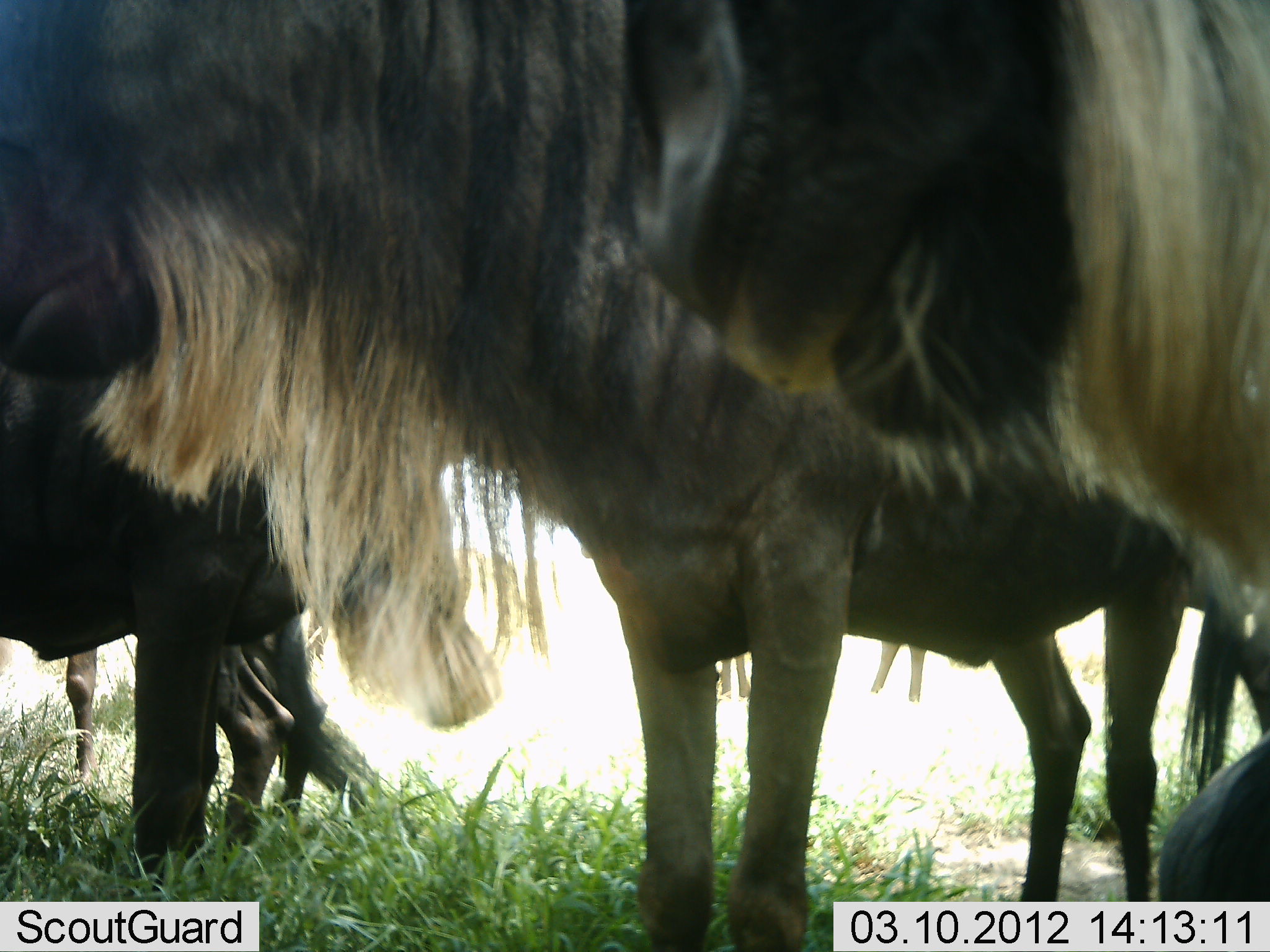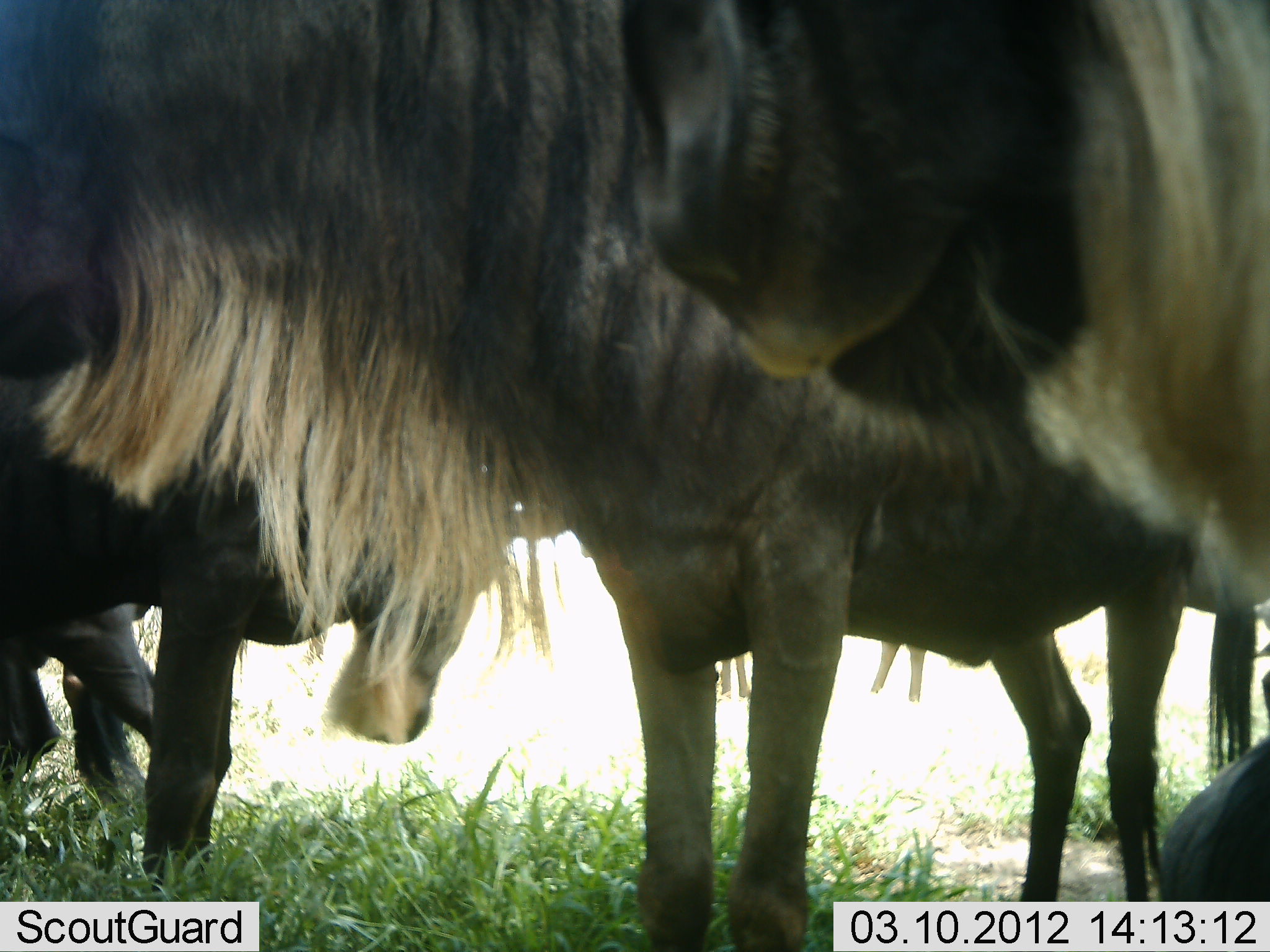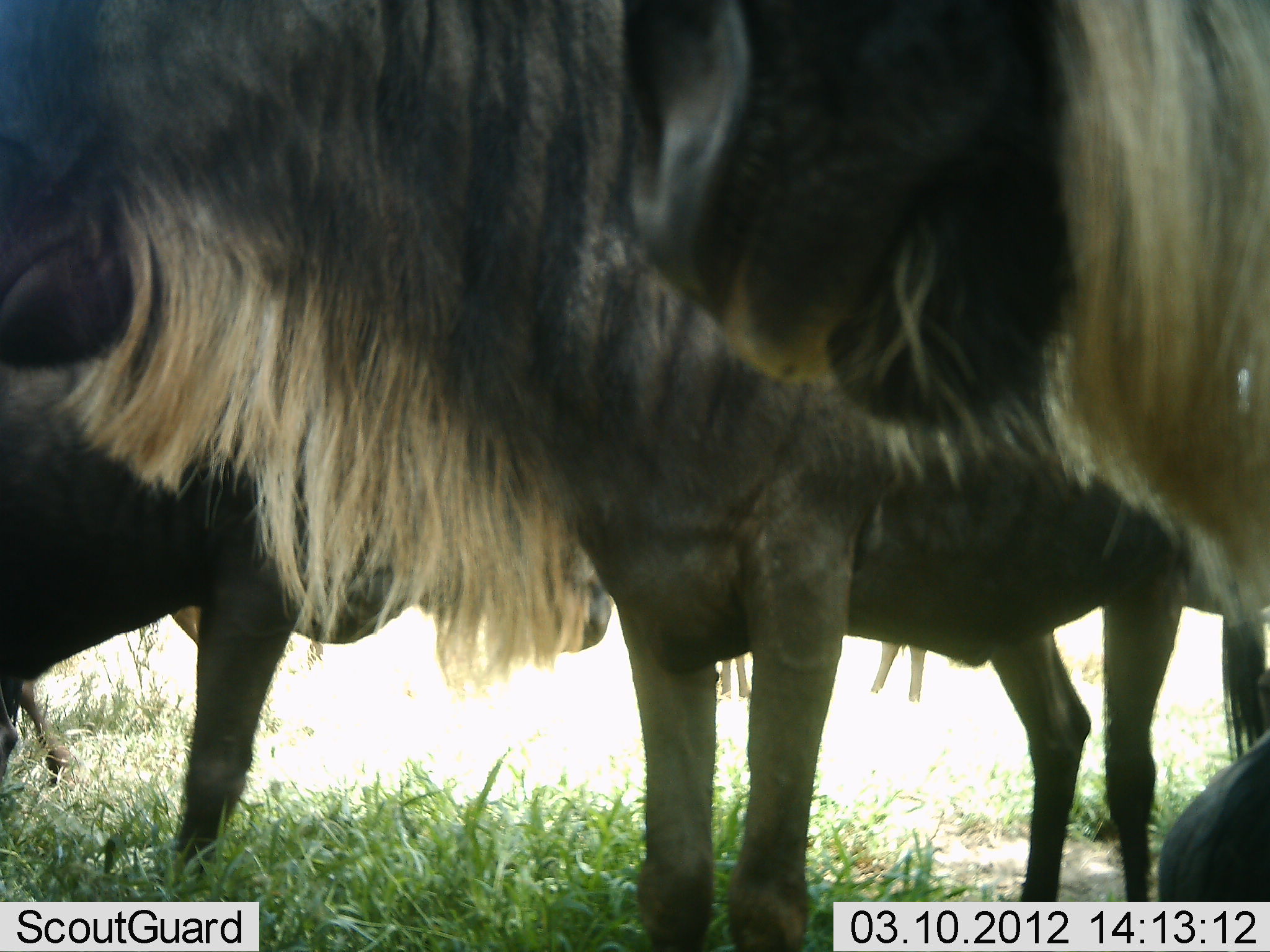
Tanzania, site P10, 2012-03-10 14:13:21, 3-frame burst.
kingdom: Animalia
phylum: Chordata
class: Mammalia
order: Artiodactyla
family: Bovidae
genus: Connochaetes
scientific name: Connochaetes taurinus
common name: blue wildebeest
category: wildebeest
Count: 5.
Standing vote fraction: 86%.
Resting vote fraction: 31%.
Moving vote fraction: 10%.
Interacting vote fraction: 0%.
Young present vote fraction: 0%.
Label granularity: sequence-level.